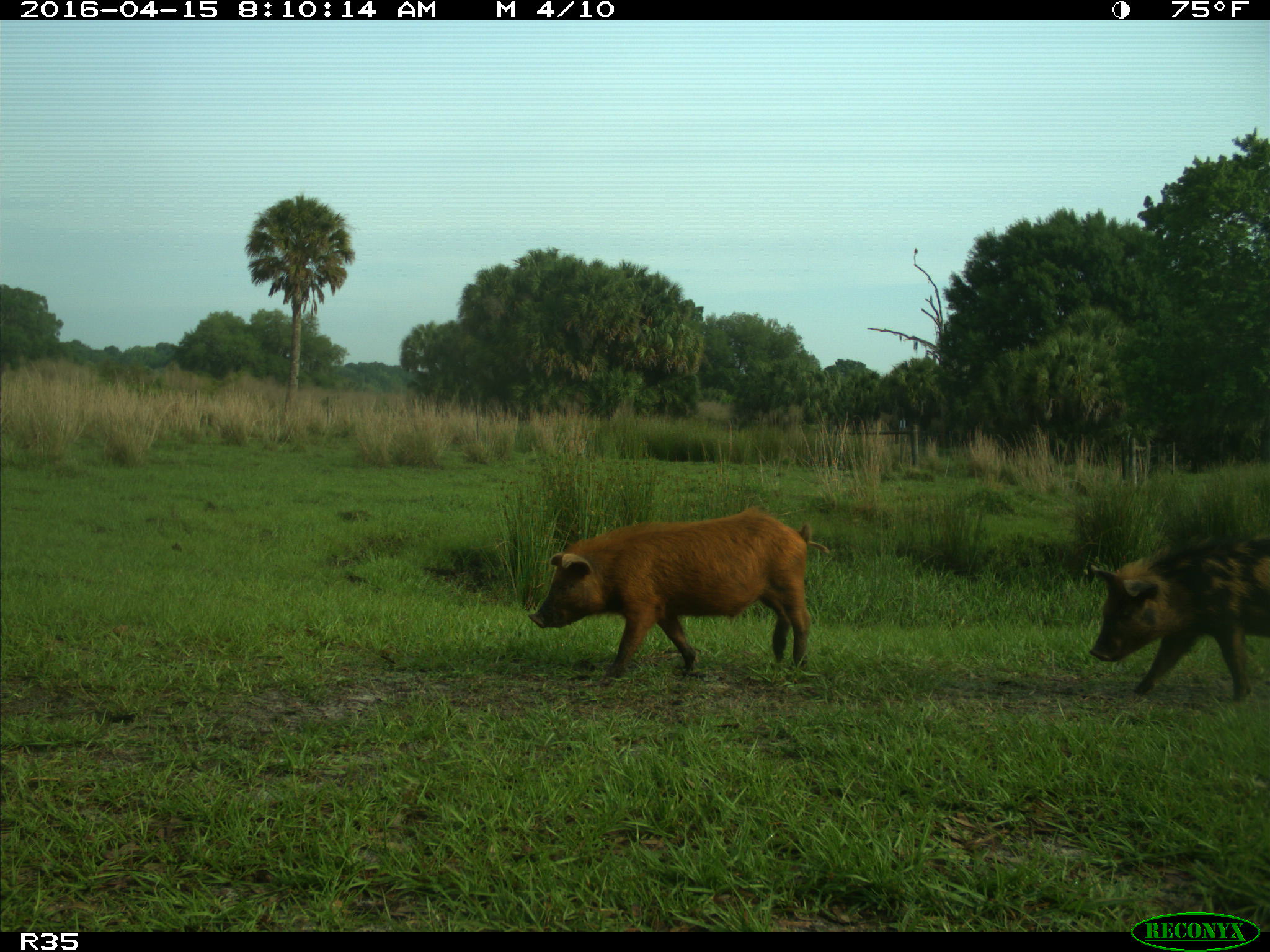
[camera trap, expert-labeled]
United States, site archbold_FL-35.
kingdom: Animalia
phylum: Chordata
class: Mammalia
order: Artiodactyla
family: Suidae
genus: Sus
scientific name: Sus scrofa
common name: wild boar